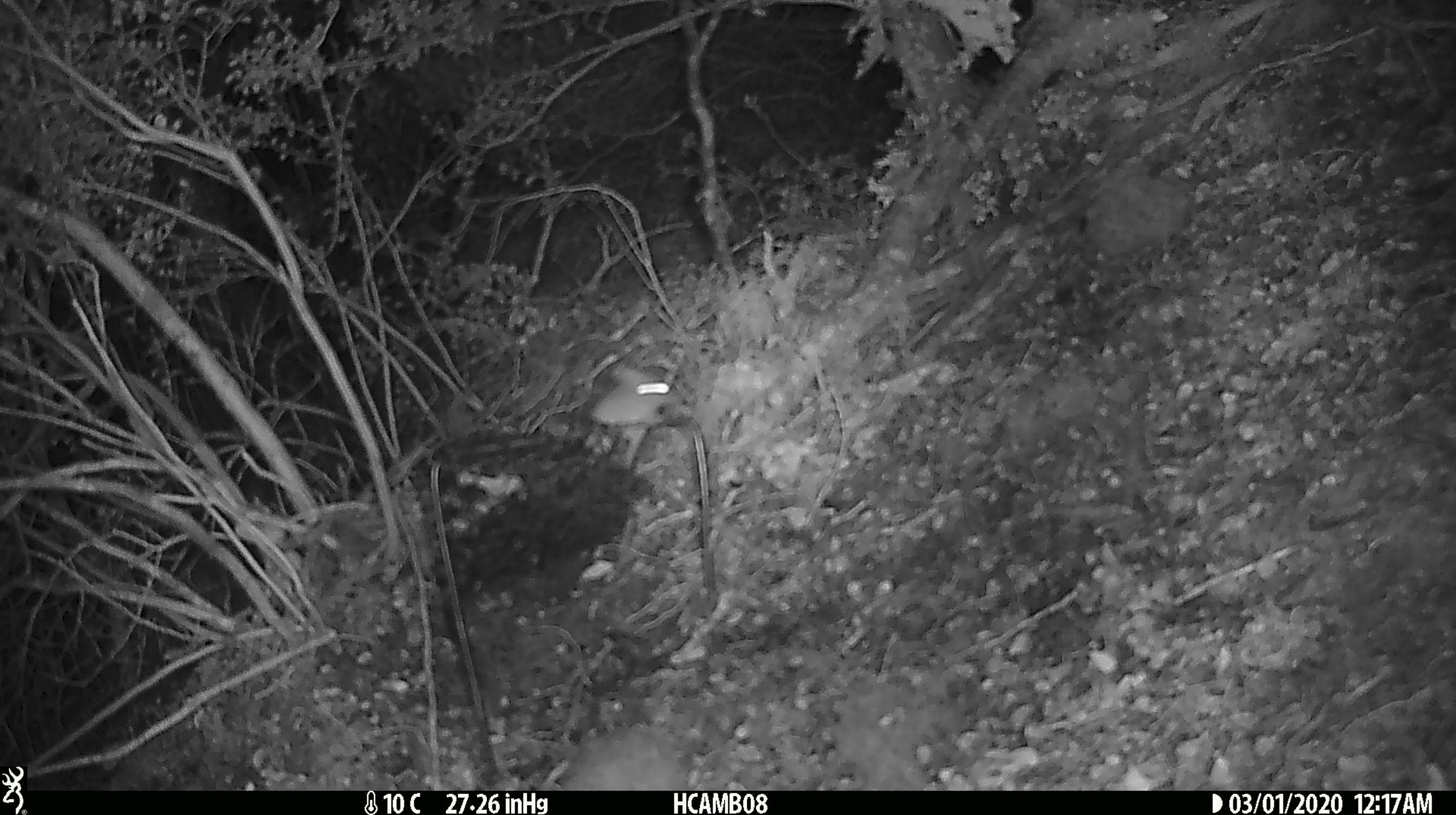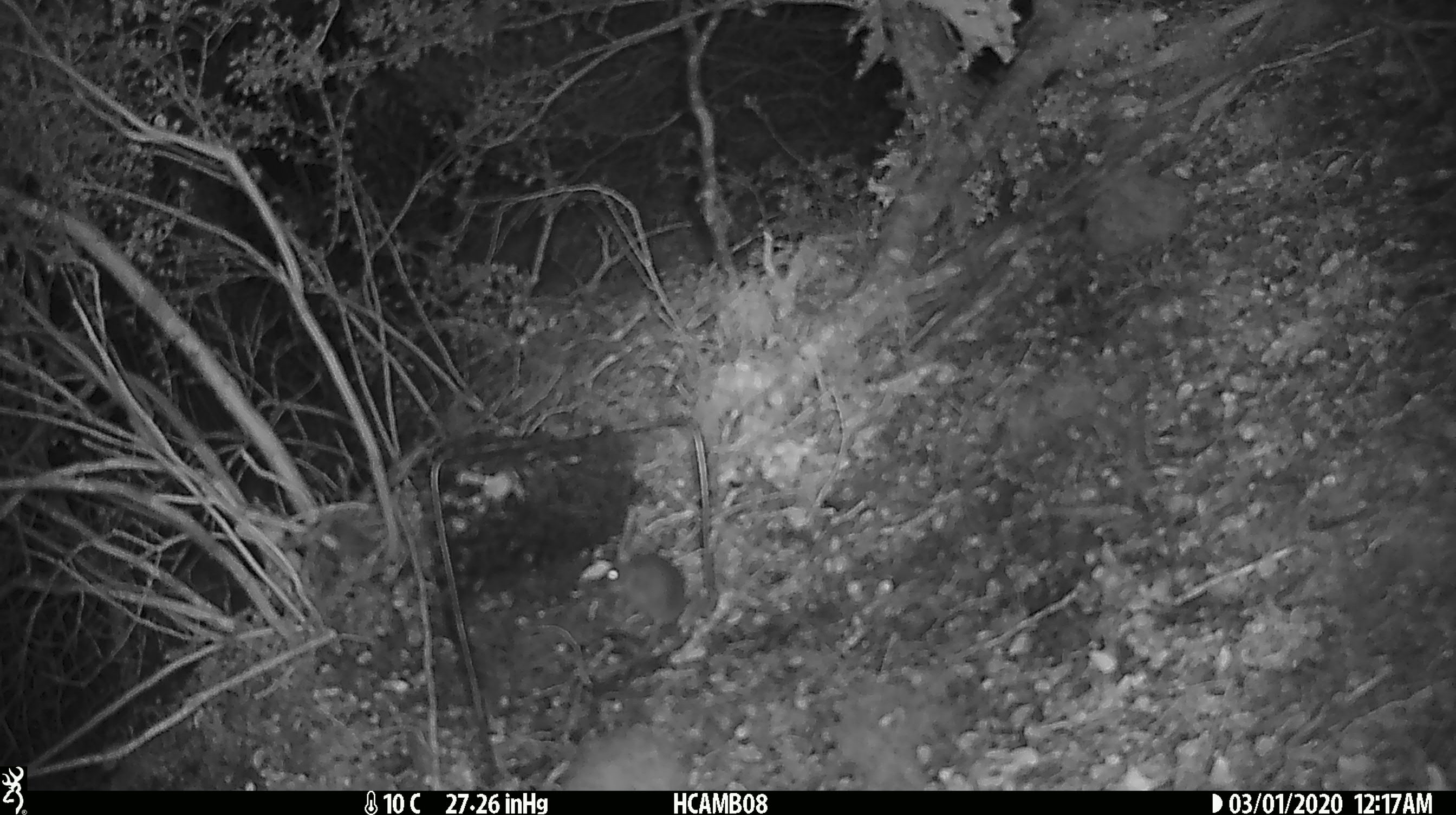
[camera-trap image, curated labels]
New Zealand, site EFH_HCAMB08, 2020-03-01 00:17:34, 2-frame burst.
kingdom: Animalia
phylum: Chordata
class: Mammalia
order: Rodentia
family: Muridae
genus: Mus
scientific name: Mus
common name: mouse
Mouse (Mus).